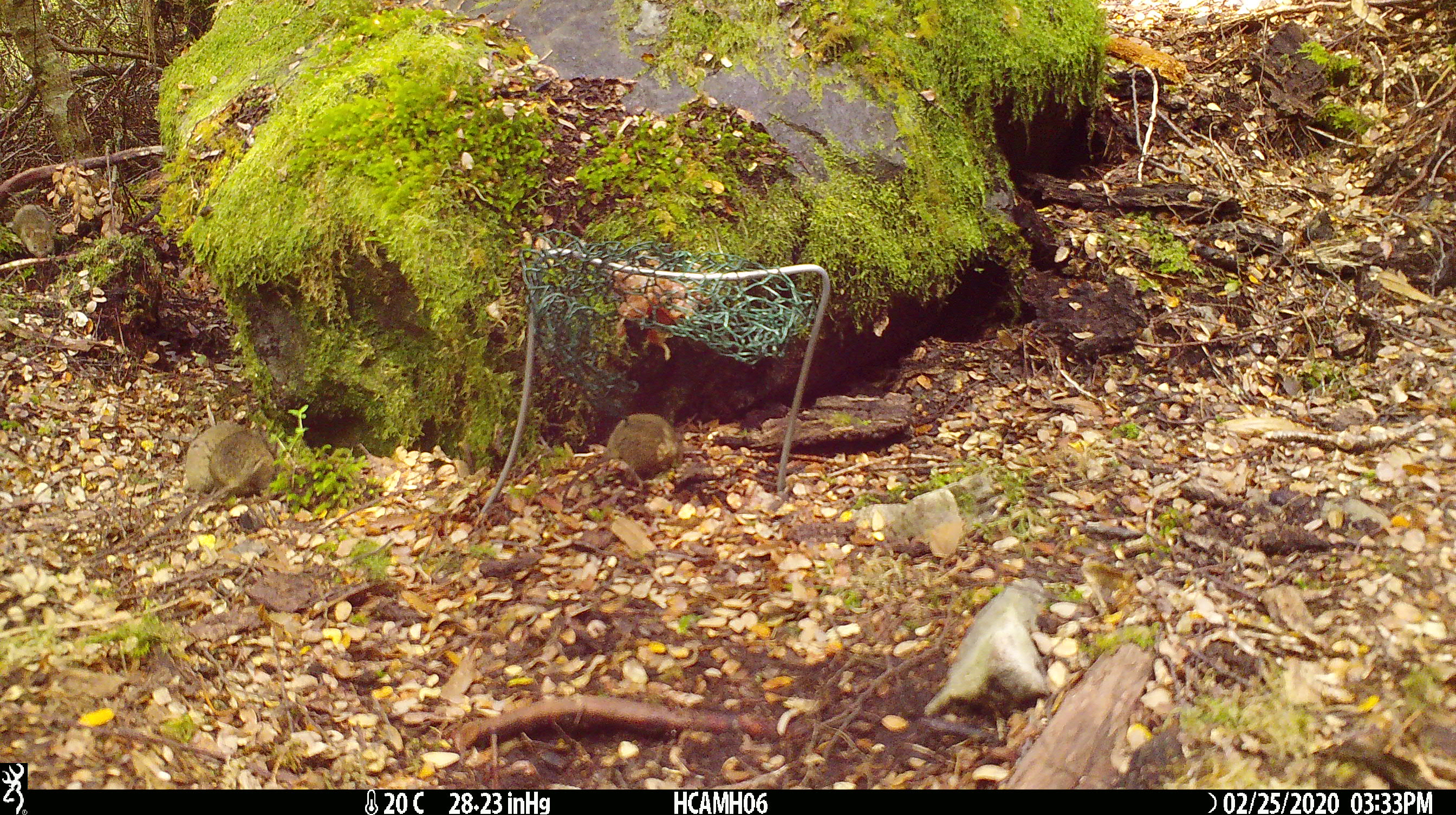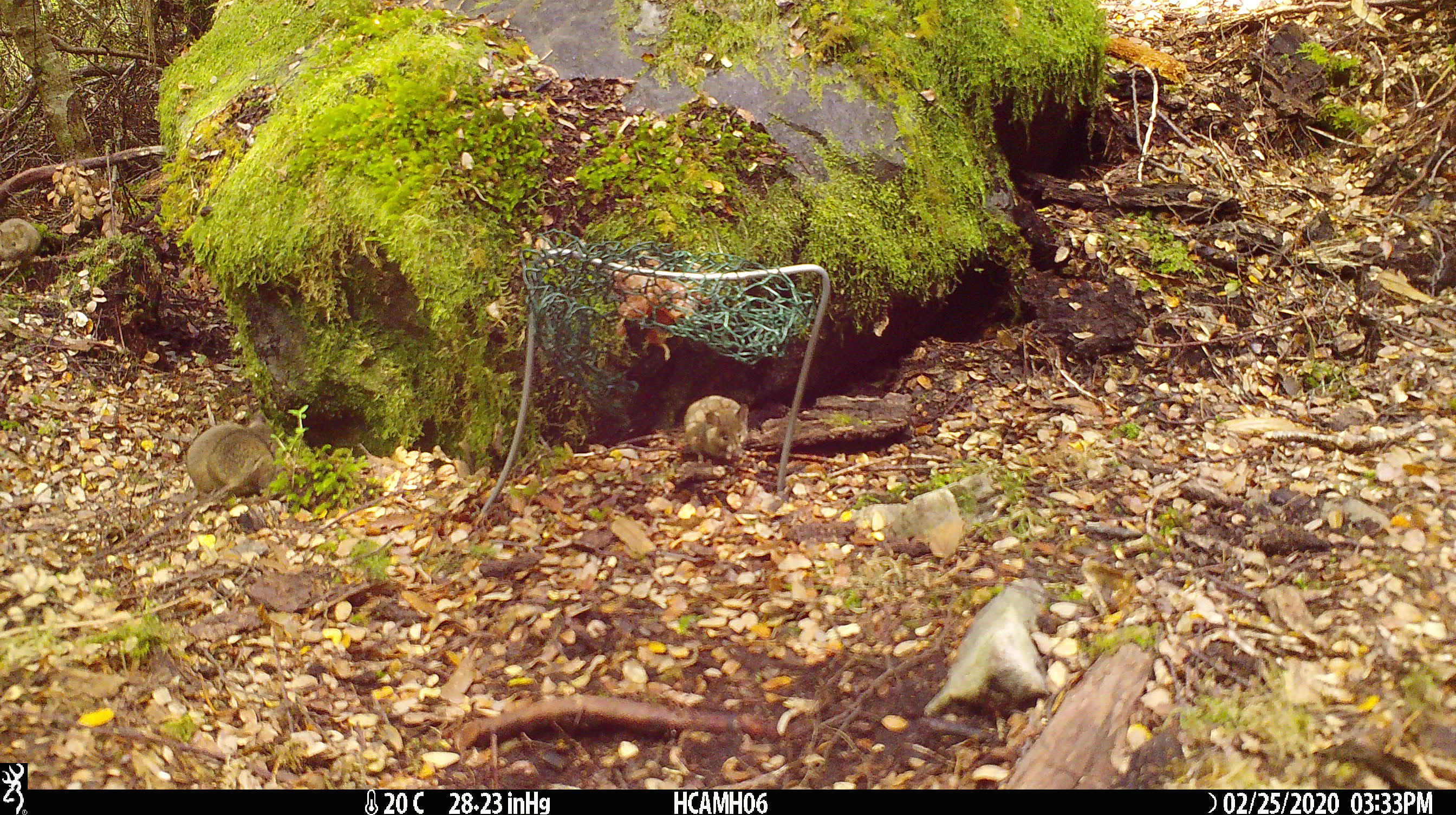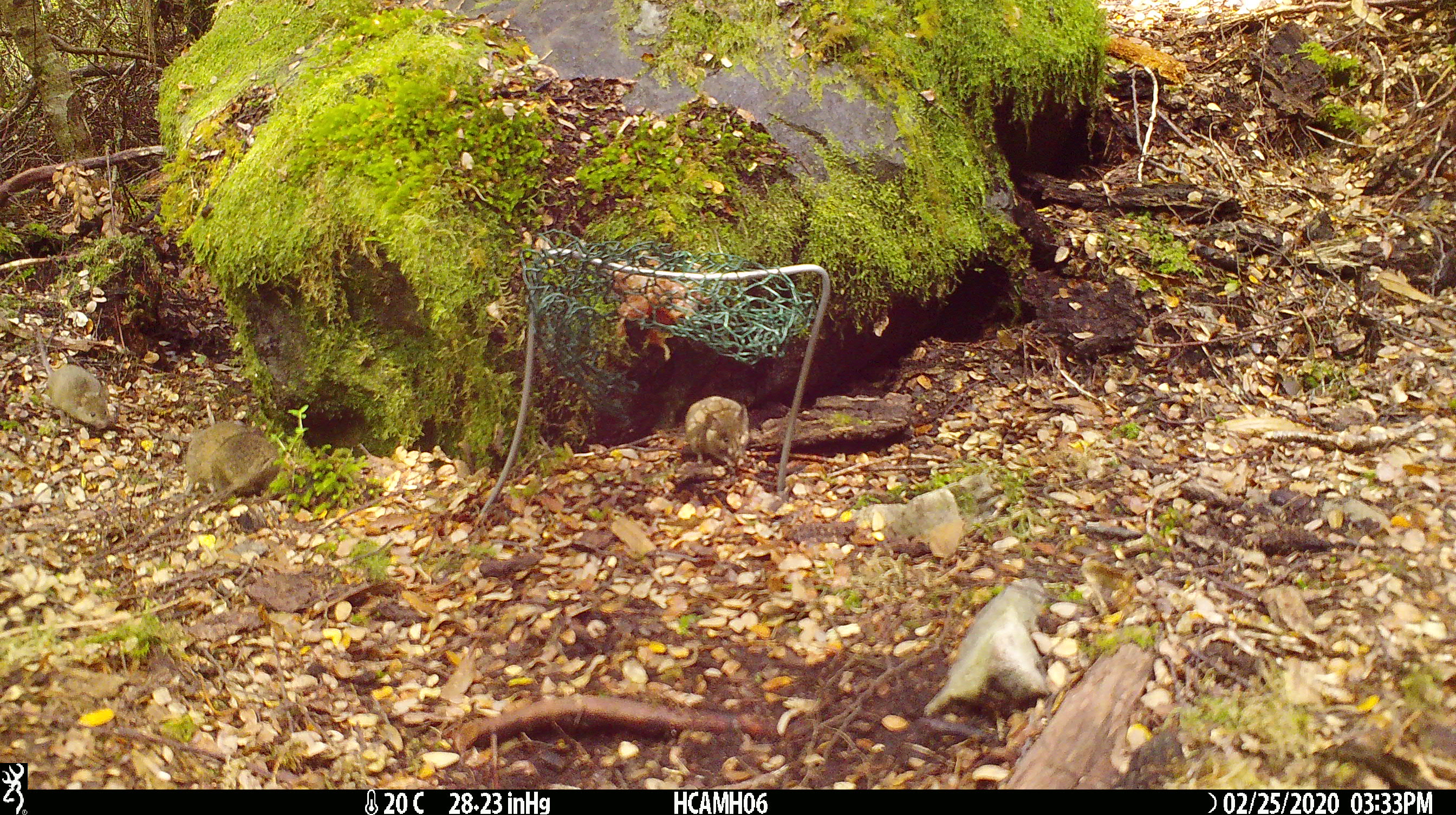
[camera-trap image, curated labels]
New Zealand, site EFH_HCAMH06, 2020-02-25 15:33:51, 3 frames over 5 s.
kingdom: Animalia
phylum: Chordata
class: Mammalia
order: Rodentia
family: Muridae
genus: Mus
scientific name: Mus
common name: mouse